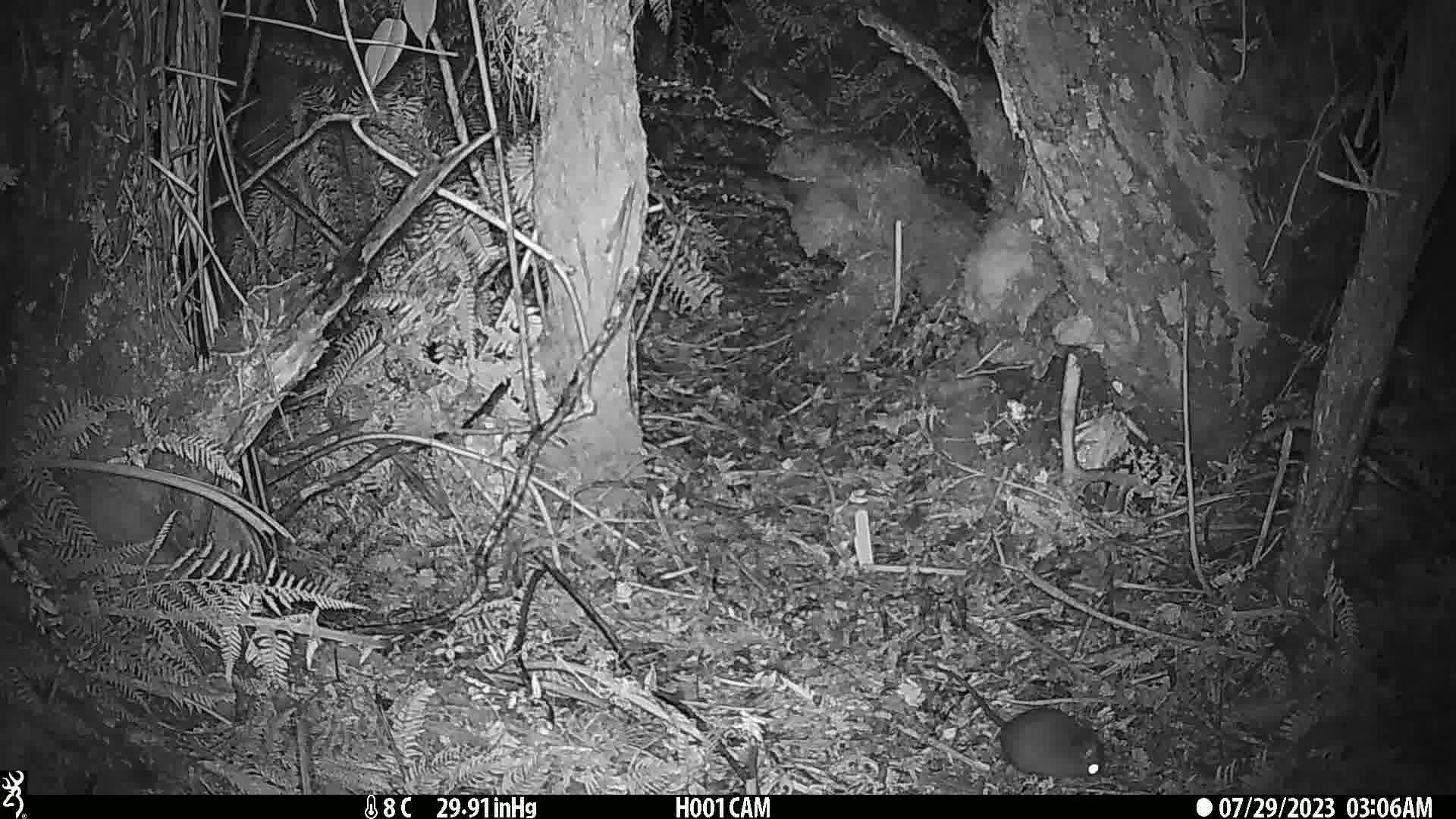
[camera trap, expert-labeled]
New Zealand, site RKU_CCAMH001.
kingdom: Animalia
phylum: Chordata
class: Mammalia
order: Rodentia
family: Muridae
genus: Rattus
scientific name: Rattus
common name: rat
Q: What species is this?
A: Rat (Rattus).